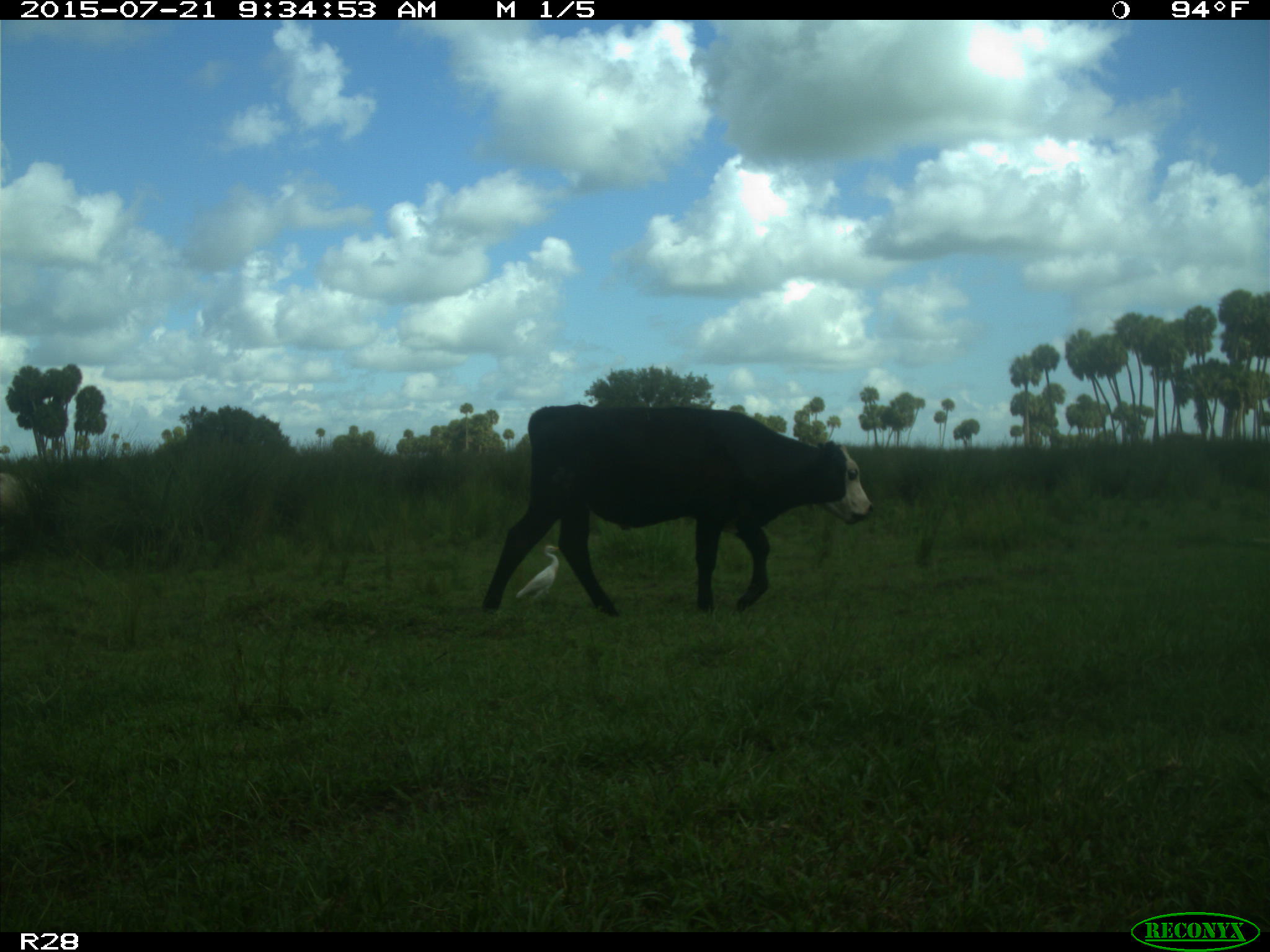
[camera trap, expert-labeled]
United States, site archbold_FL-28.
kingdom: Animalia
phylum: Chordata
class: Mammalia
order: Artiodactyla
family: Bovidae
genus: Bos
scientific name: Bos taurus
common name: domestic cow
Bos taurus (domestic cow).